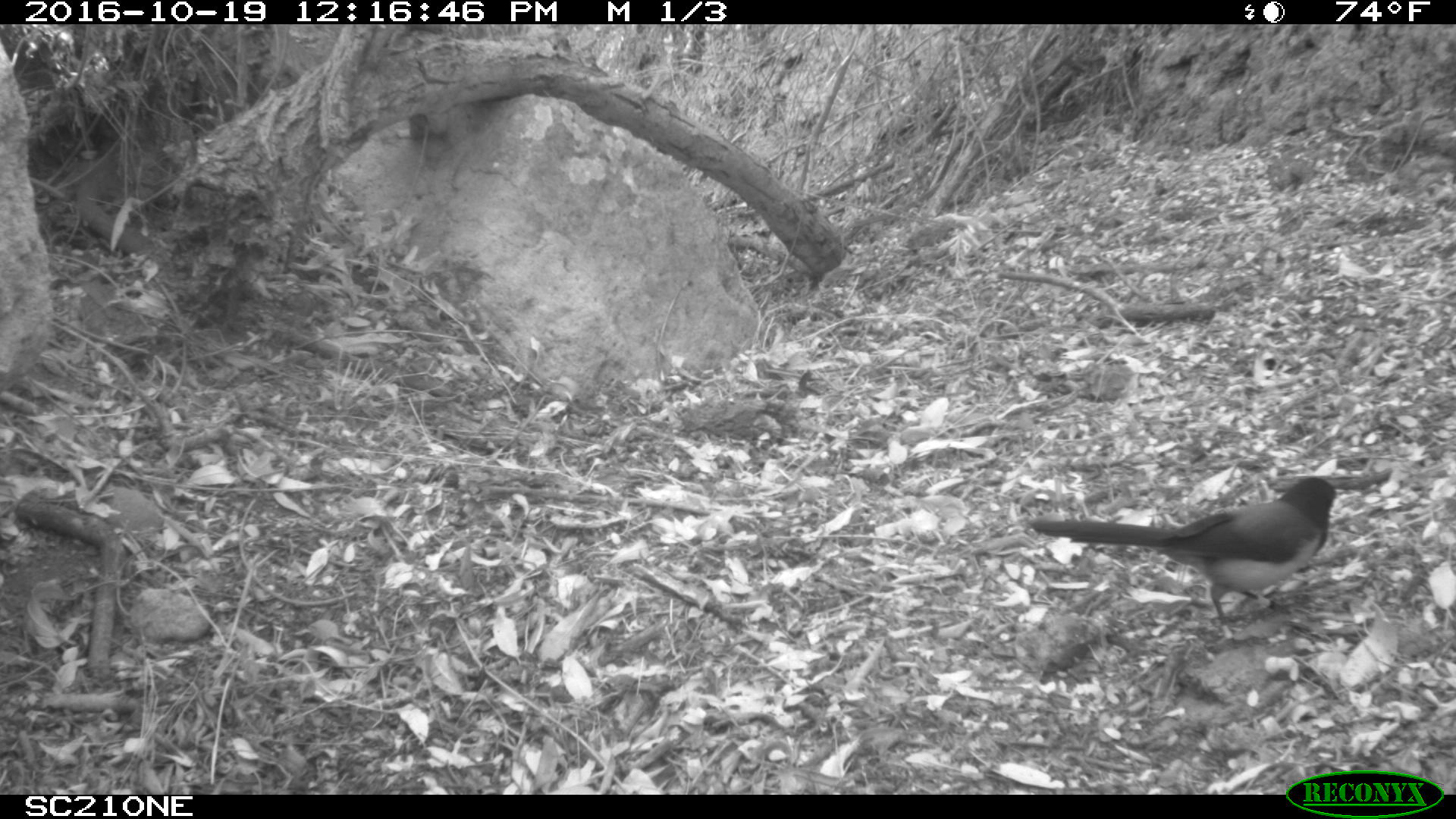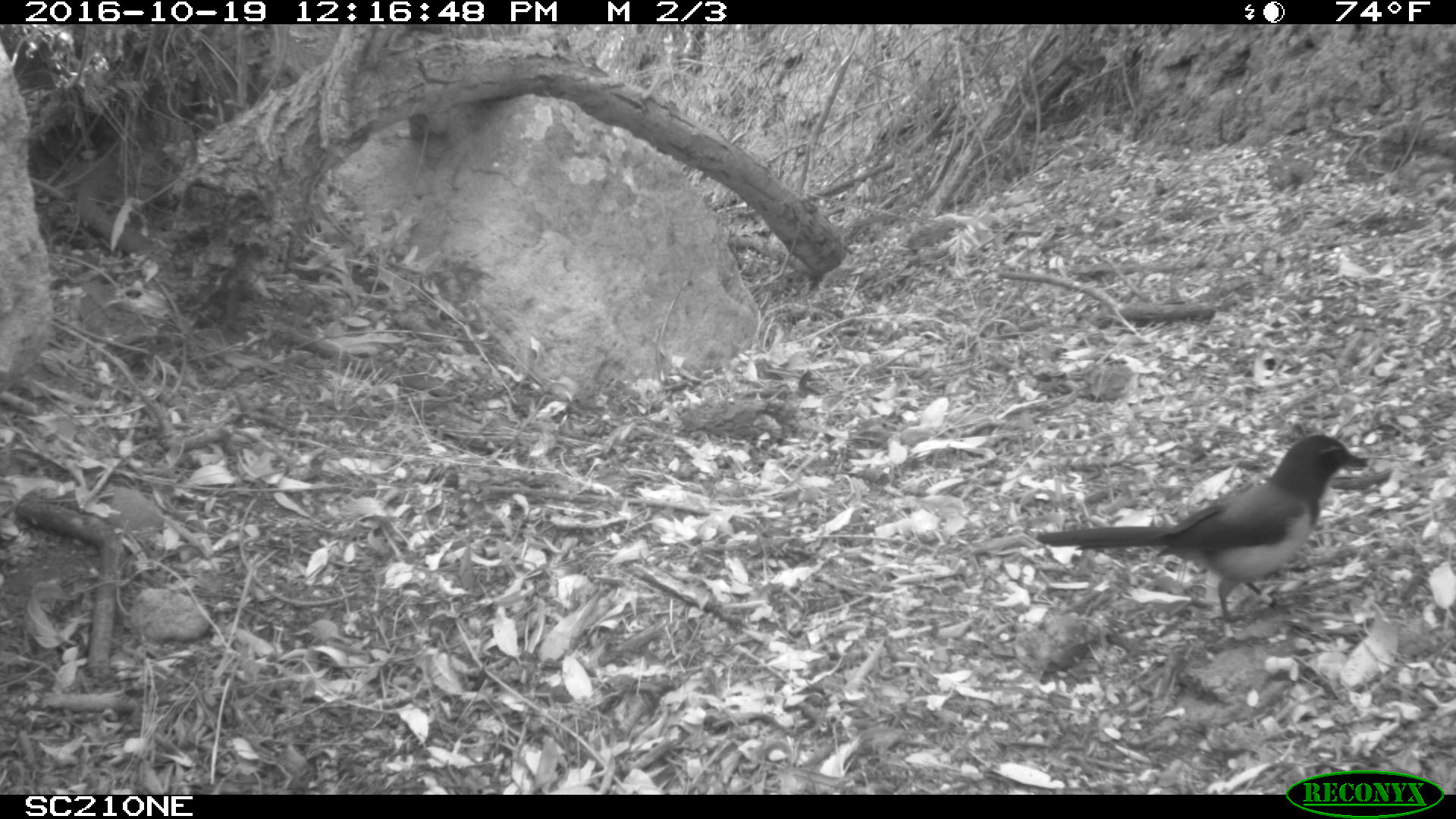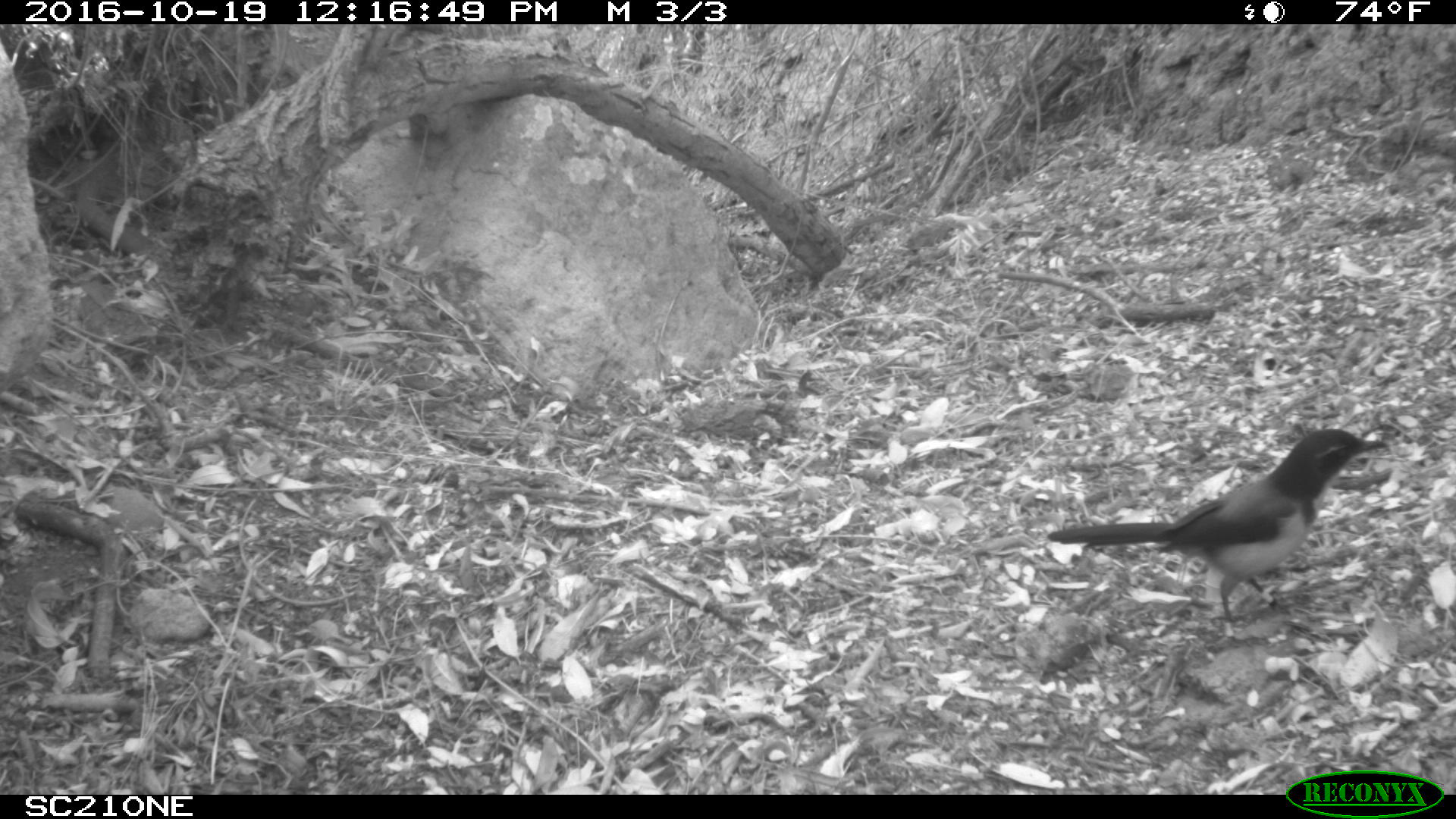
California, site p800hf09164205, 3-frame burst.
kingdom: Animalia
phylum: Chordata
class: Aves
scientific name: Aves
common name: bird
Bird (Aves).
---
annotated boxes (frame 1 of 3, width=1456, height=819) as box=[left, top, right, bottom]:
bird: box=[1029, 475, 1338, 620]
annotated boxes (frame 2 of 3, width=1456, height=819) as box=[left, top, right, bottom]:
bird: box=[1037, 434, 1368, 622]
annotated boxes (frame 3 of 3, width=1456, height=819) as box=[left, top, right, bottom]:
bird: box=[1046, 428, 1389, 623]